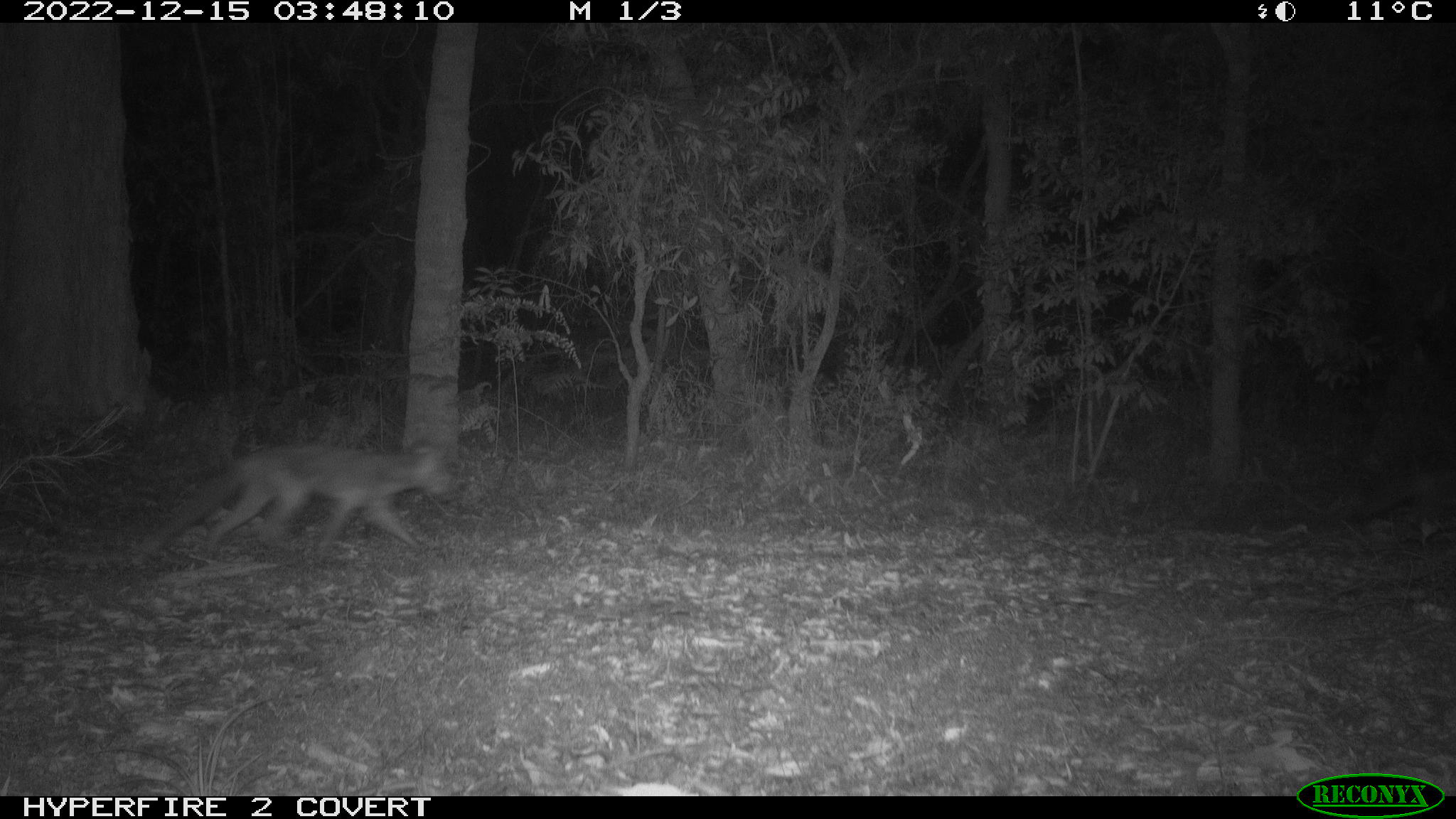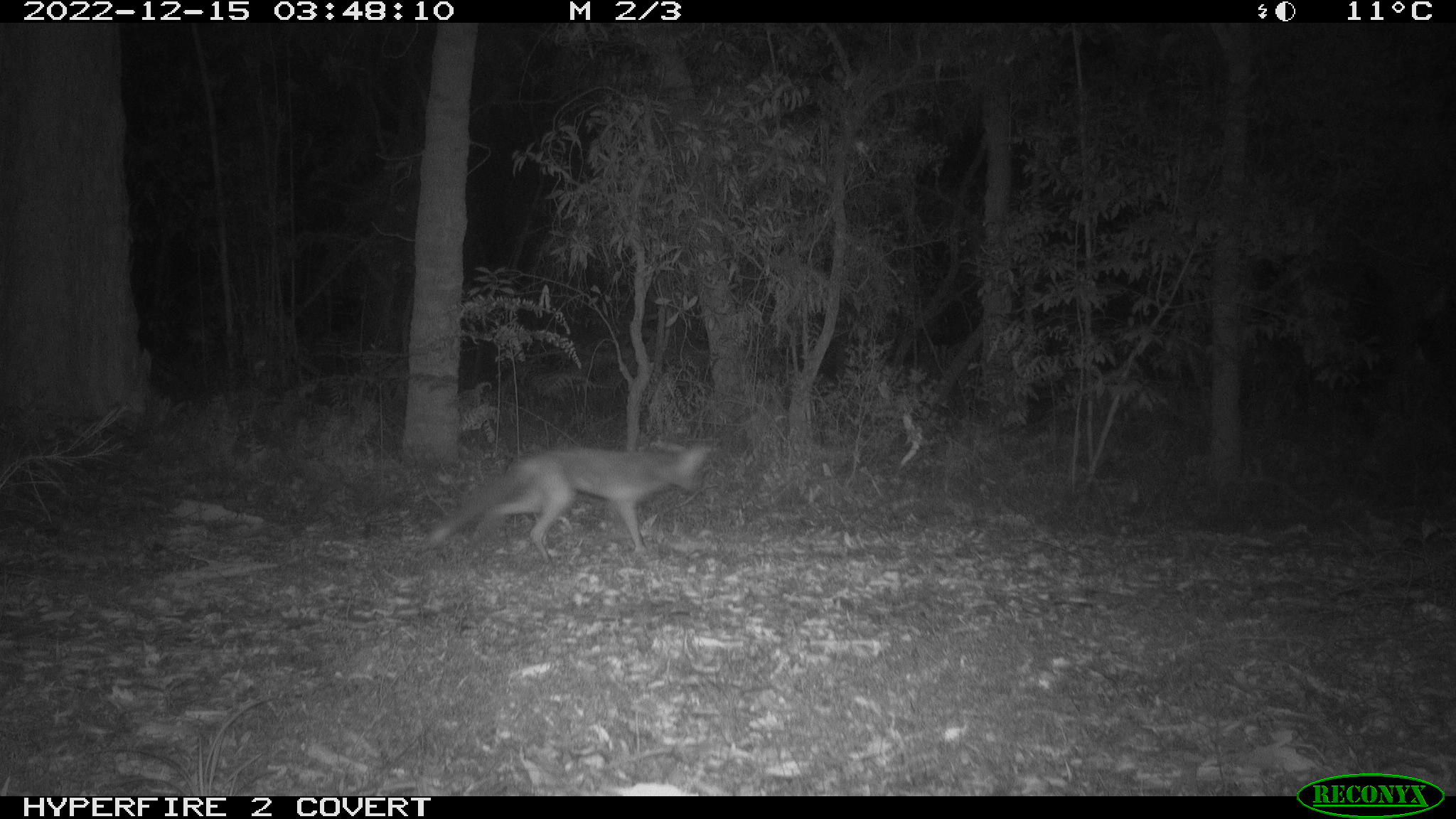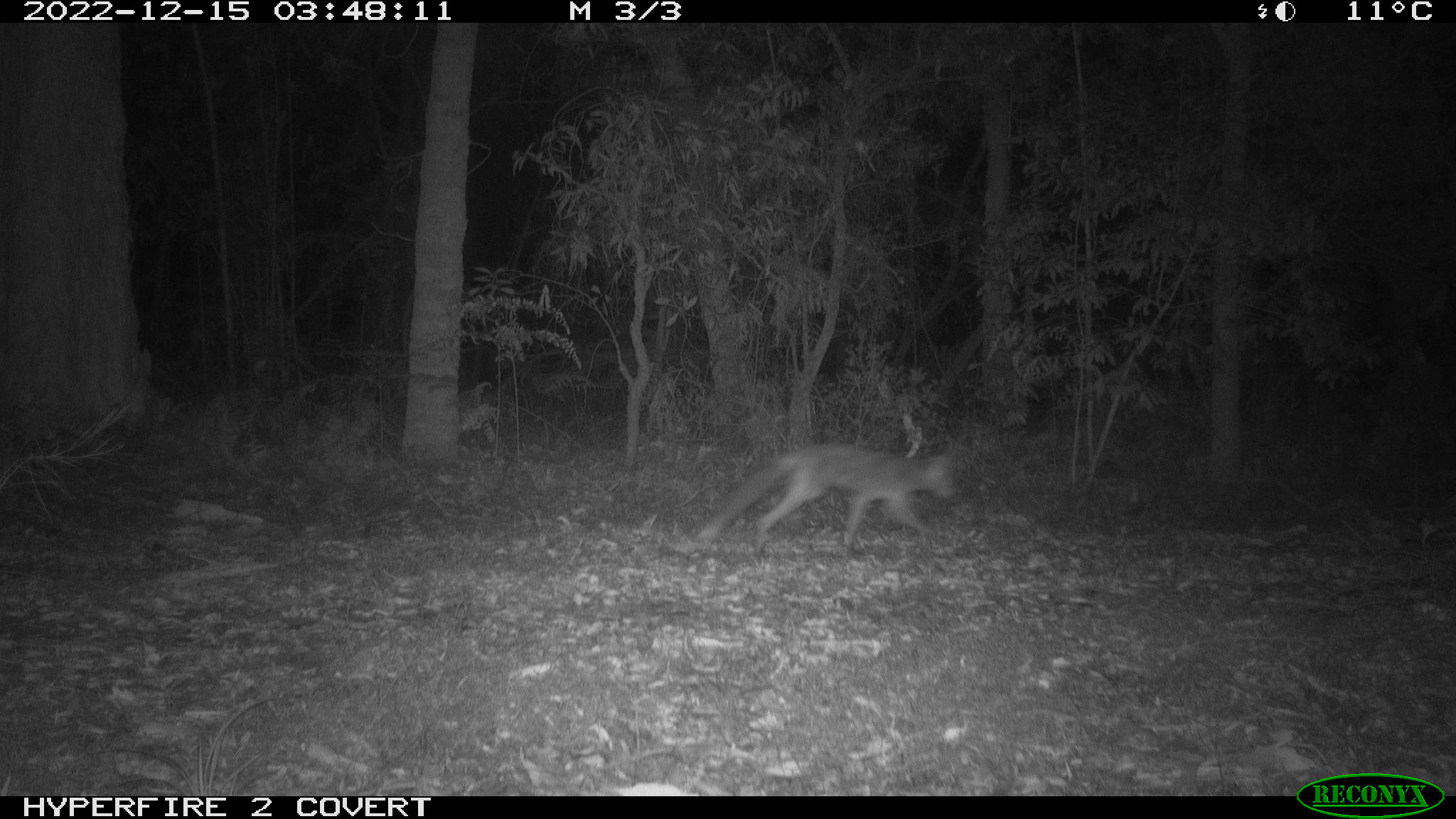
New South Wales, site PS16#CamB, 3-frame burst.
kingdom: Animalia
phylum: Chordata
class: Mammalia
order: Carnivora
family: Canidae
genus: Vulpes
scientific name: Vulpes vulpes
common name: red fox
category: fox